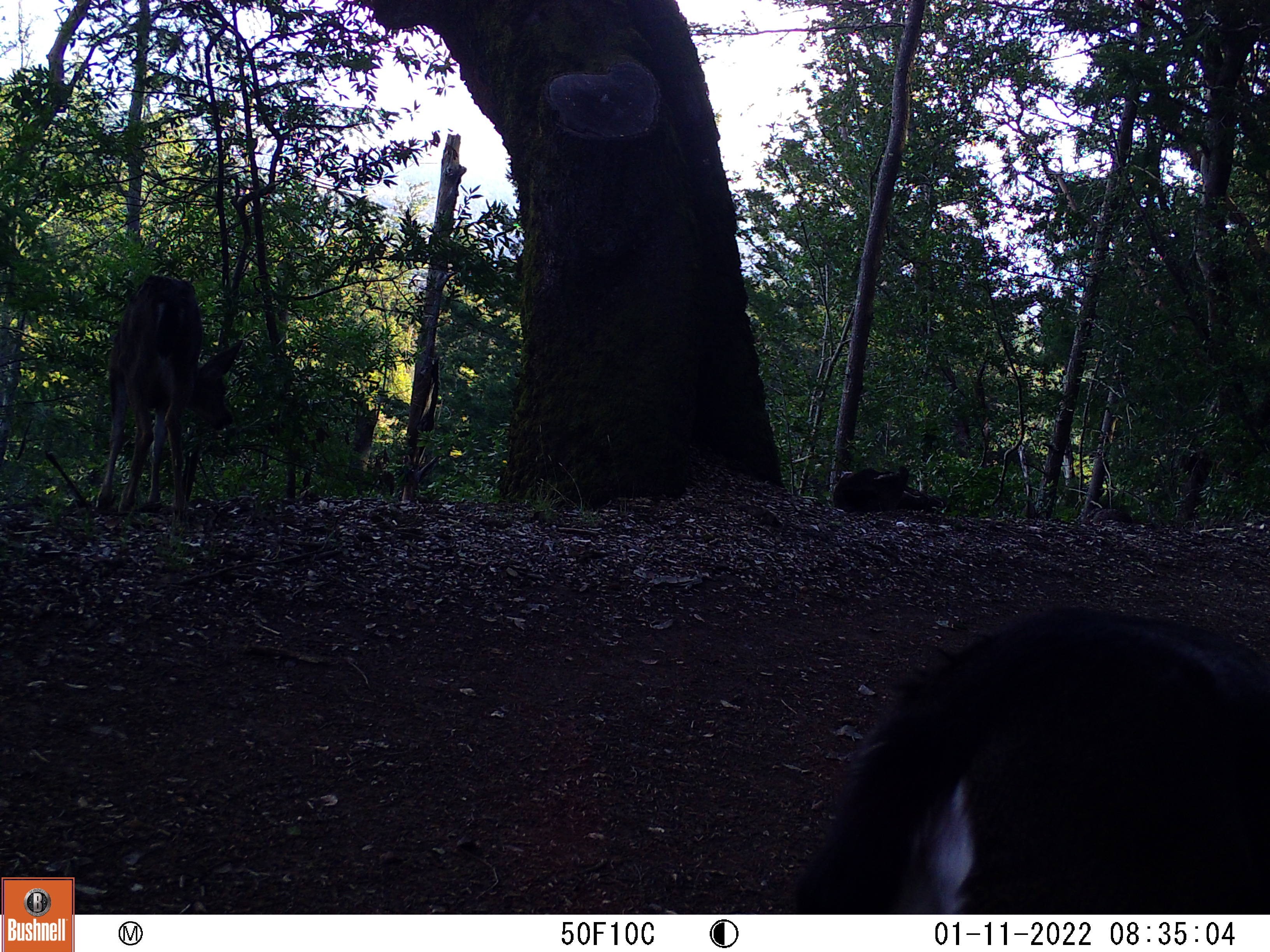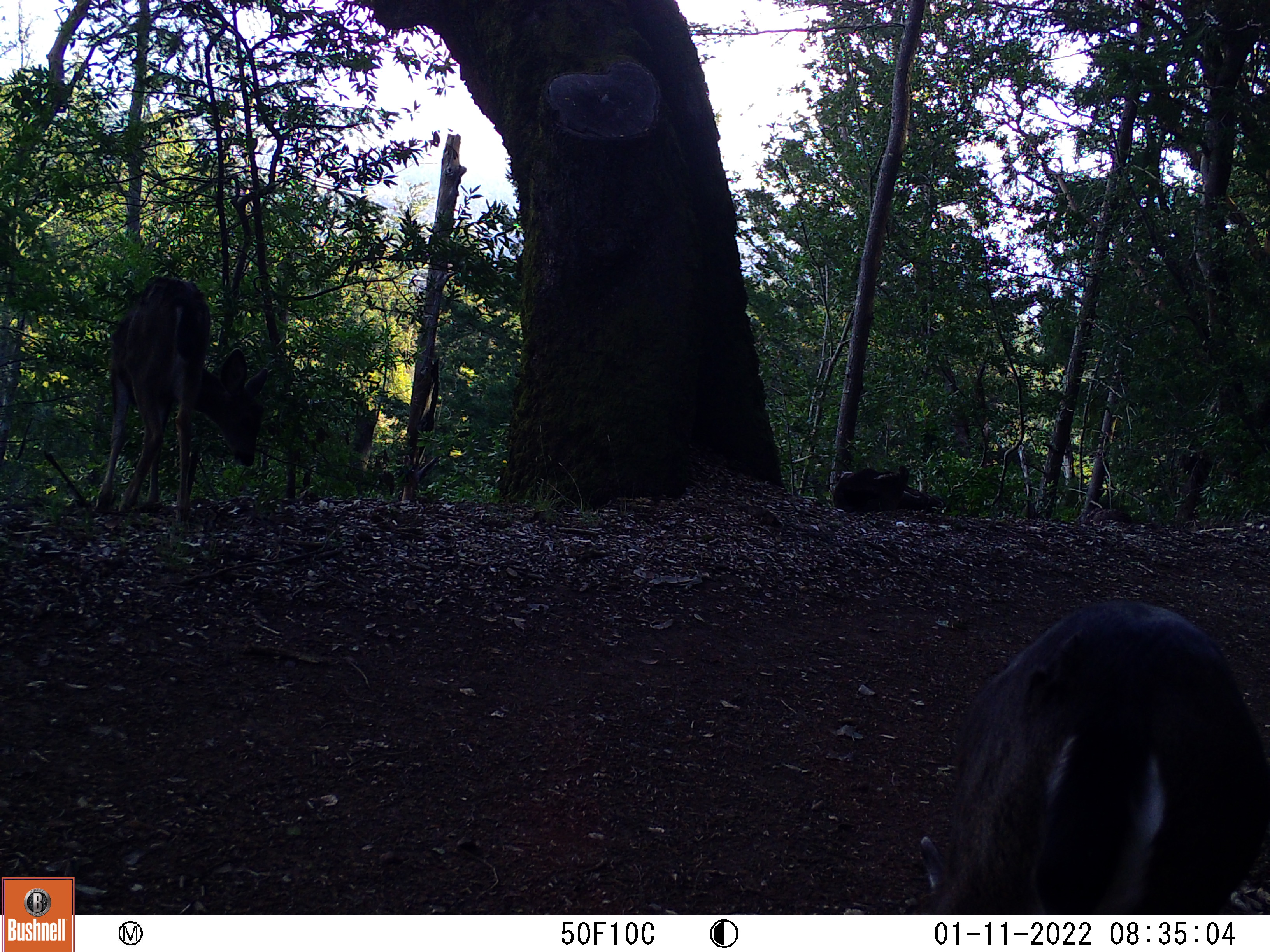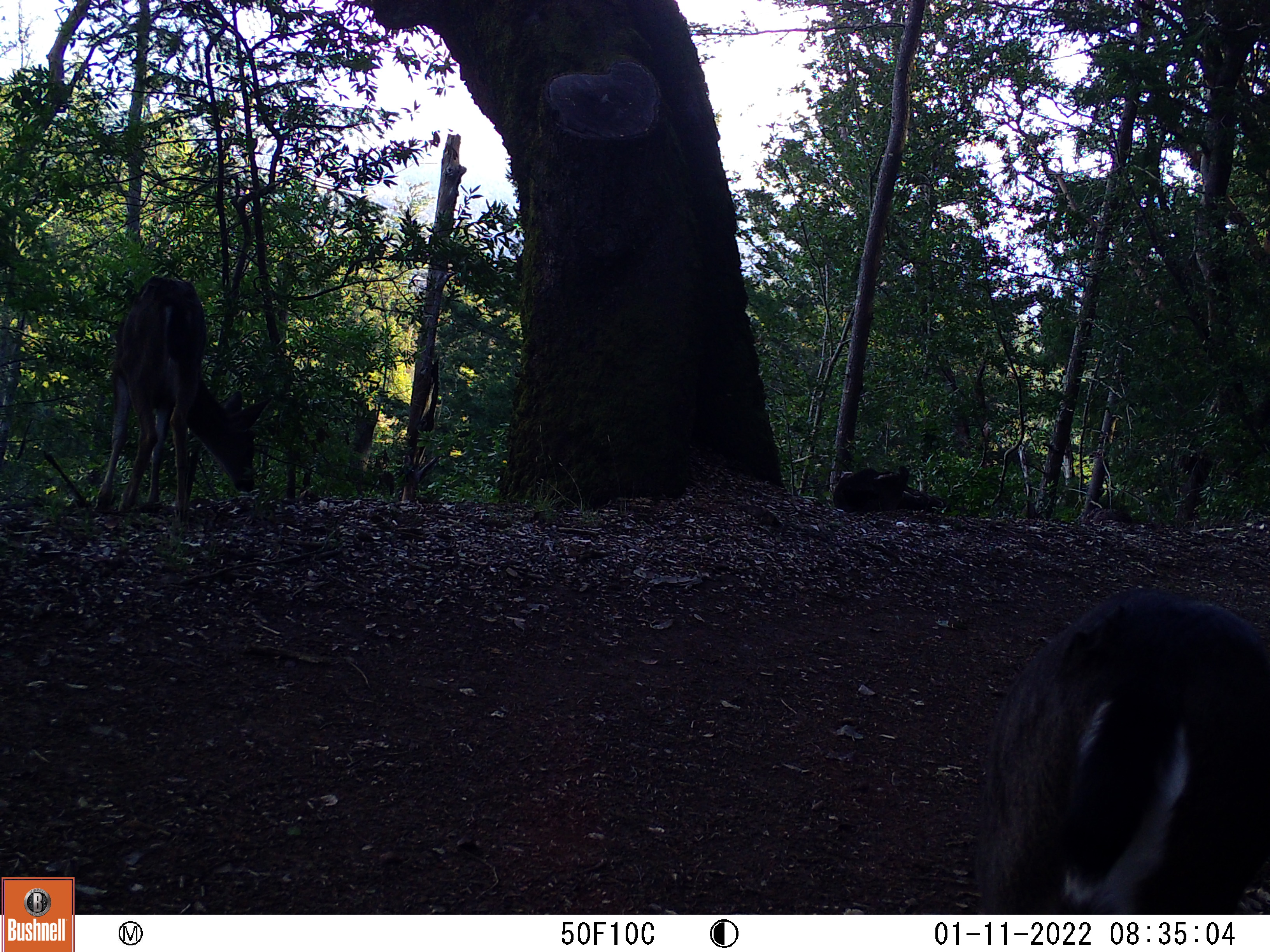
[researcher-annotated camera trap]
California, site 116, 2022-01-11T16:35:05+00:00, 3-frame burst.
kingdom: Animalia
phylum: Chordata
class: Mammalia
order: Artiodactyla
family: Cervidae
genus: Odocoileus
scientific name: Odocoileus hemionus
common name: mule deer